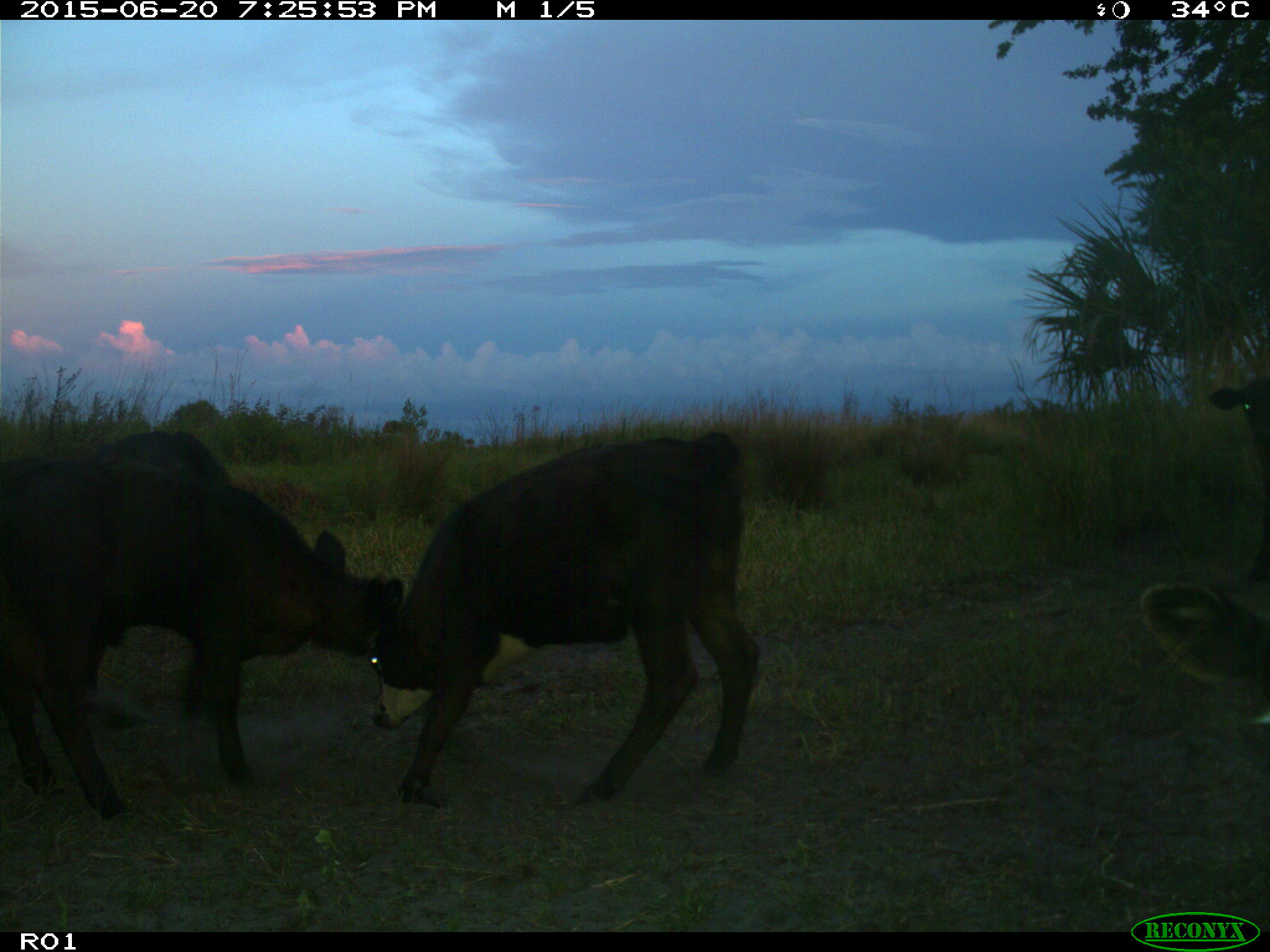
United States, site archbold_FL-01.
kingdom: Animalia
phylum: Chordata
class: Mammalia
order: Artiodactyla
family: Bovidae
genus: Bos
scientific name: Bos taurus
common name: domestic cow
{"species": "Bos taurus (domestic cow)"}